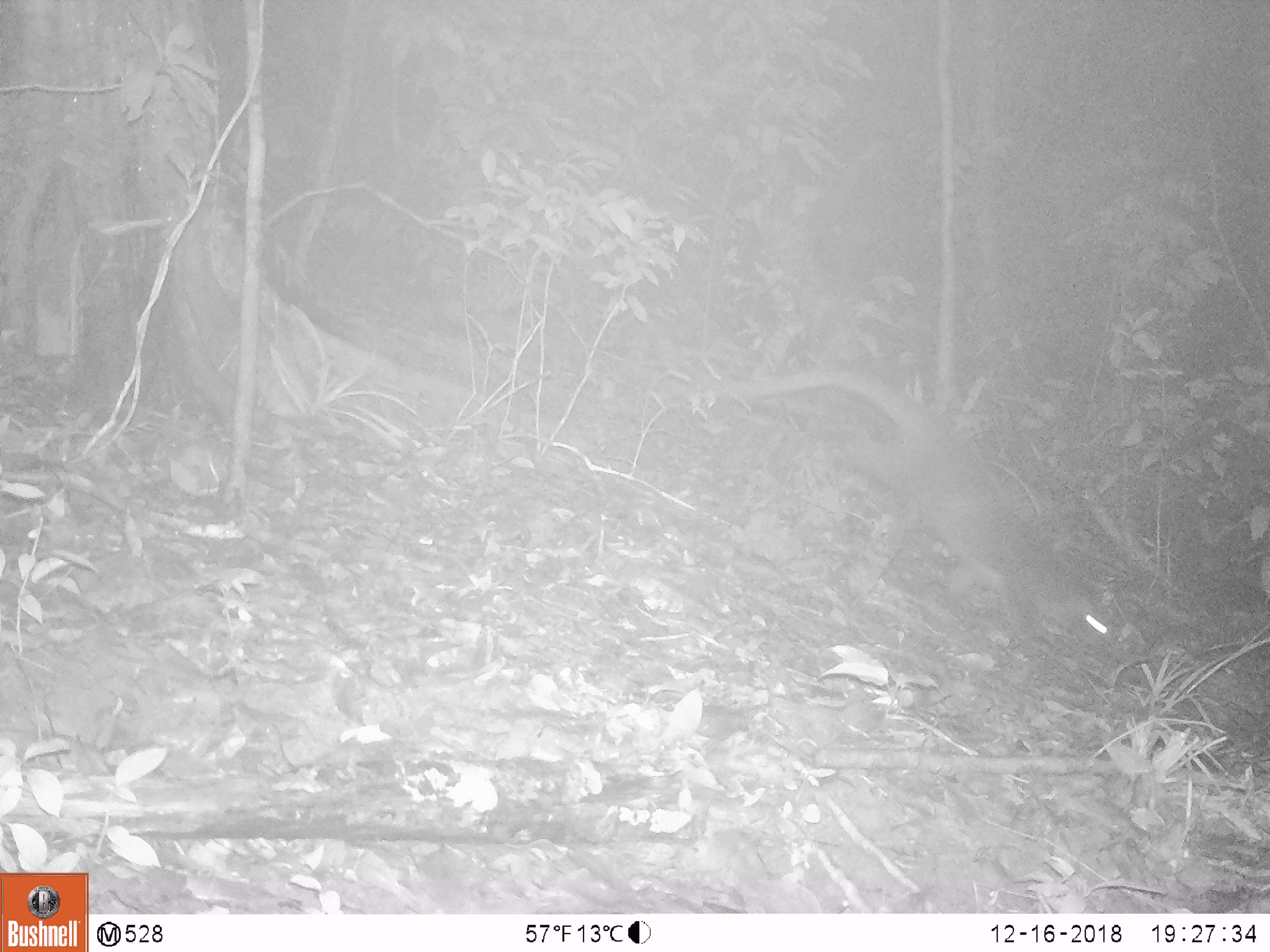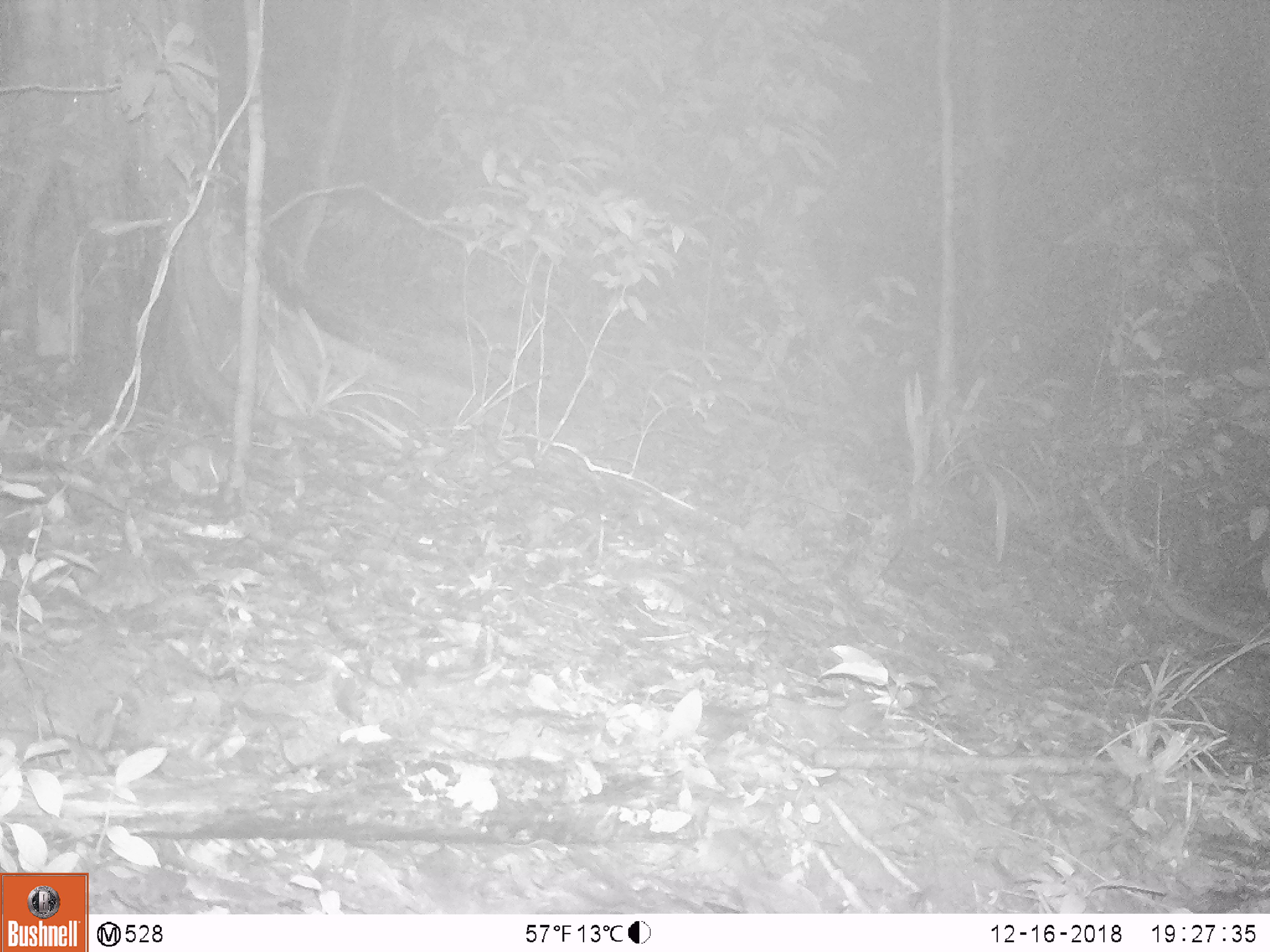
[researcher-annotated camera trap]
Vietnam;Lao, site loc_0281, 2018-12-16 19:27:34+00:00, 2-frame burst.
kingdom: Animalia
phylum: Chordata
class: Mammalia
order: Carnivora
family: Viverridae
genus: Paguma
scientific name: Paguma larvata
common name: masked palm civet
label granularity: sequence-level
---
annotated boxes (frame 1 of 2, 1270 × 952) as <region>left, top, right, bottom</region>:
masked palm civet: <region>726, 361, 1111, 642</region>